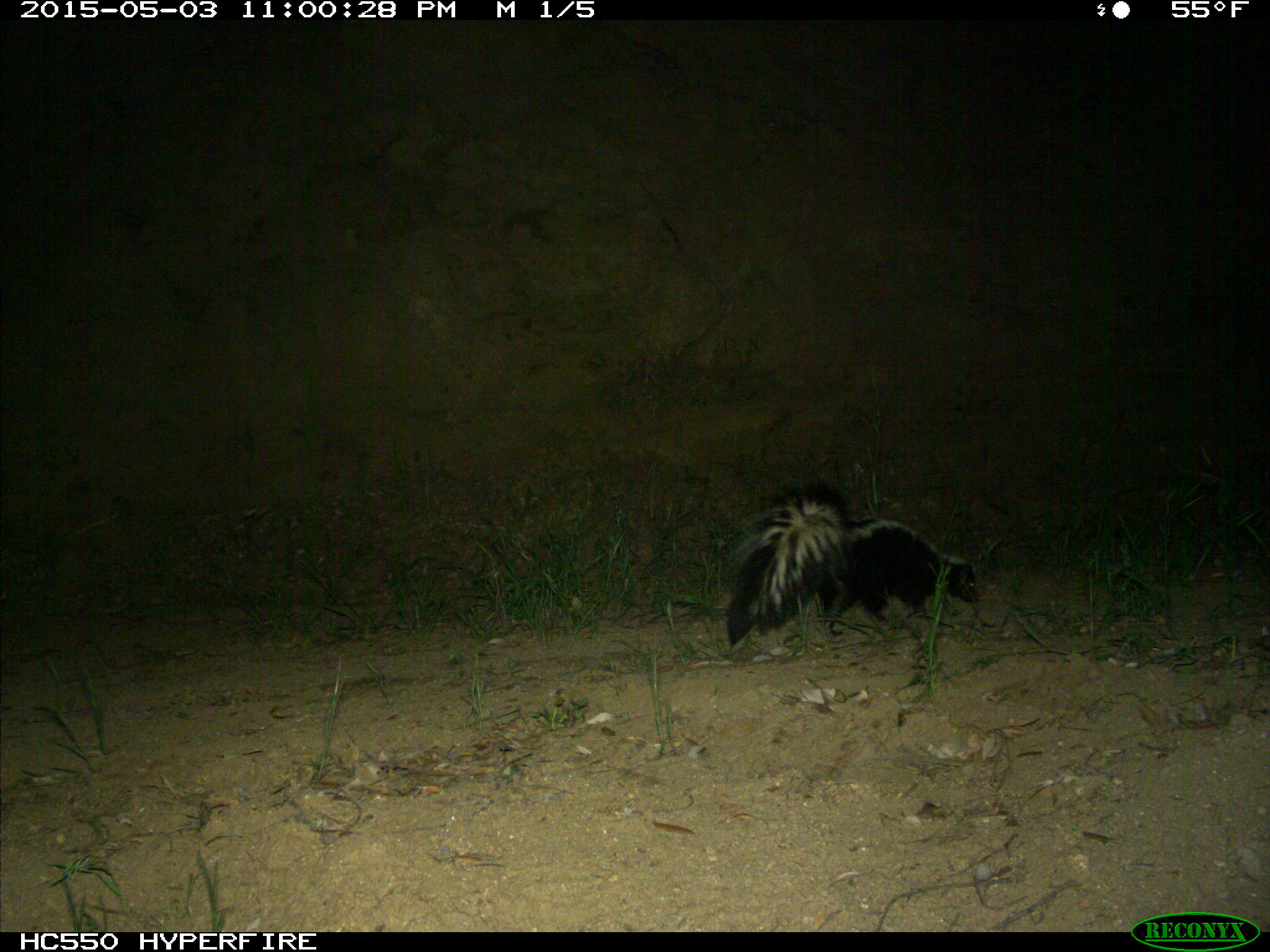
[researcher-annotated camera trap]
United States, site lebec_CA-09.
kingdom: Animalia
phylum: Chordata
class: Mammalia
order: Carnivora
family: Mephitidae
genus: Mephitis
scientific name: Mephitis mephitis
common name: striped skunk